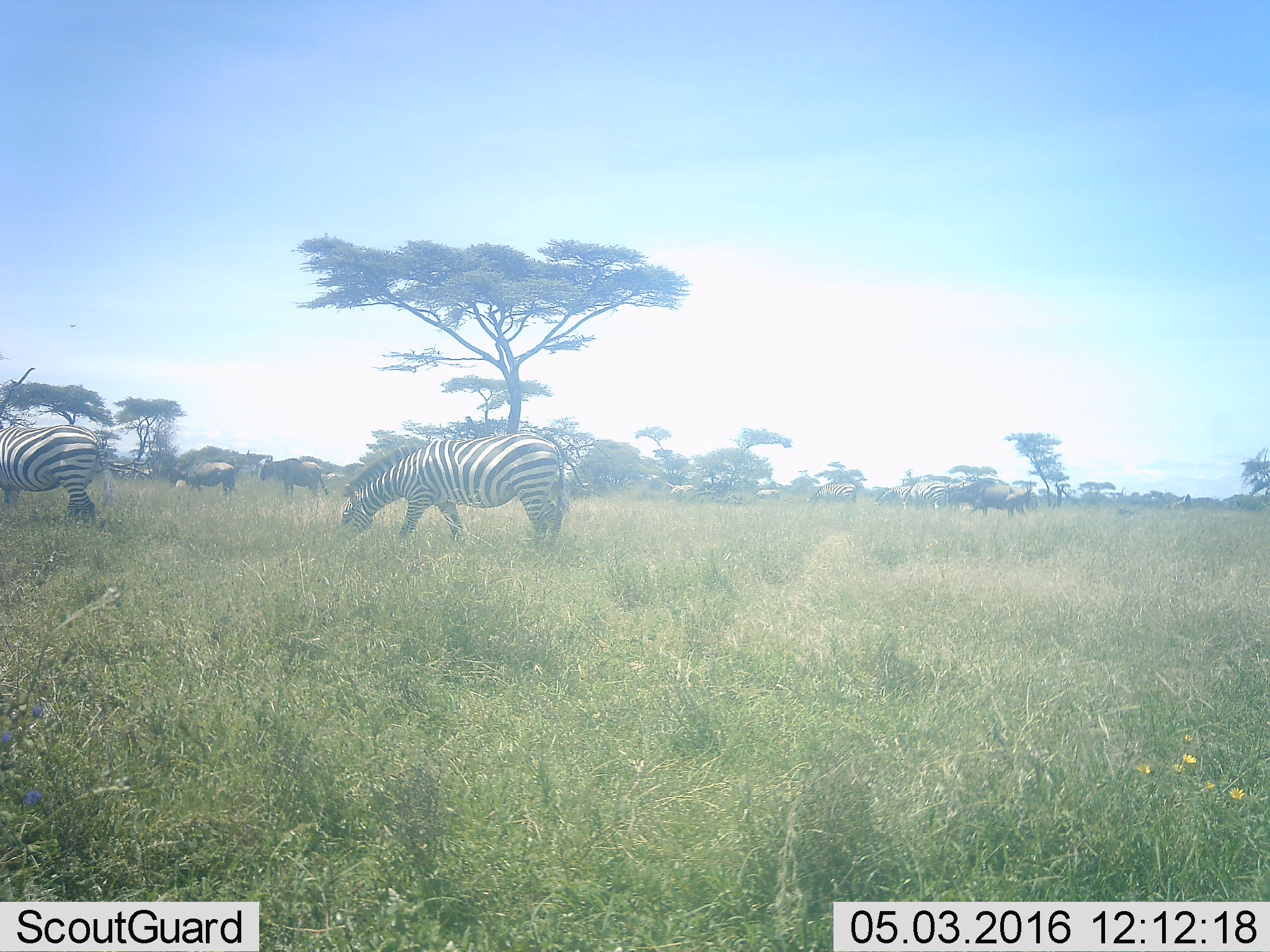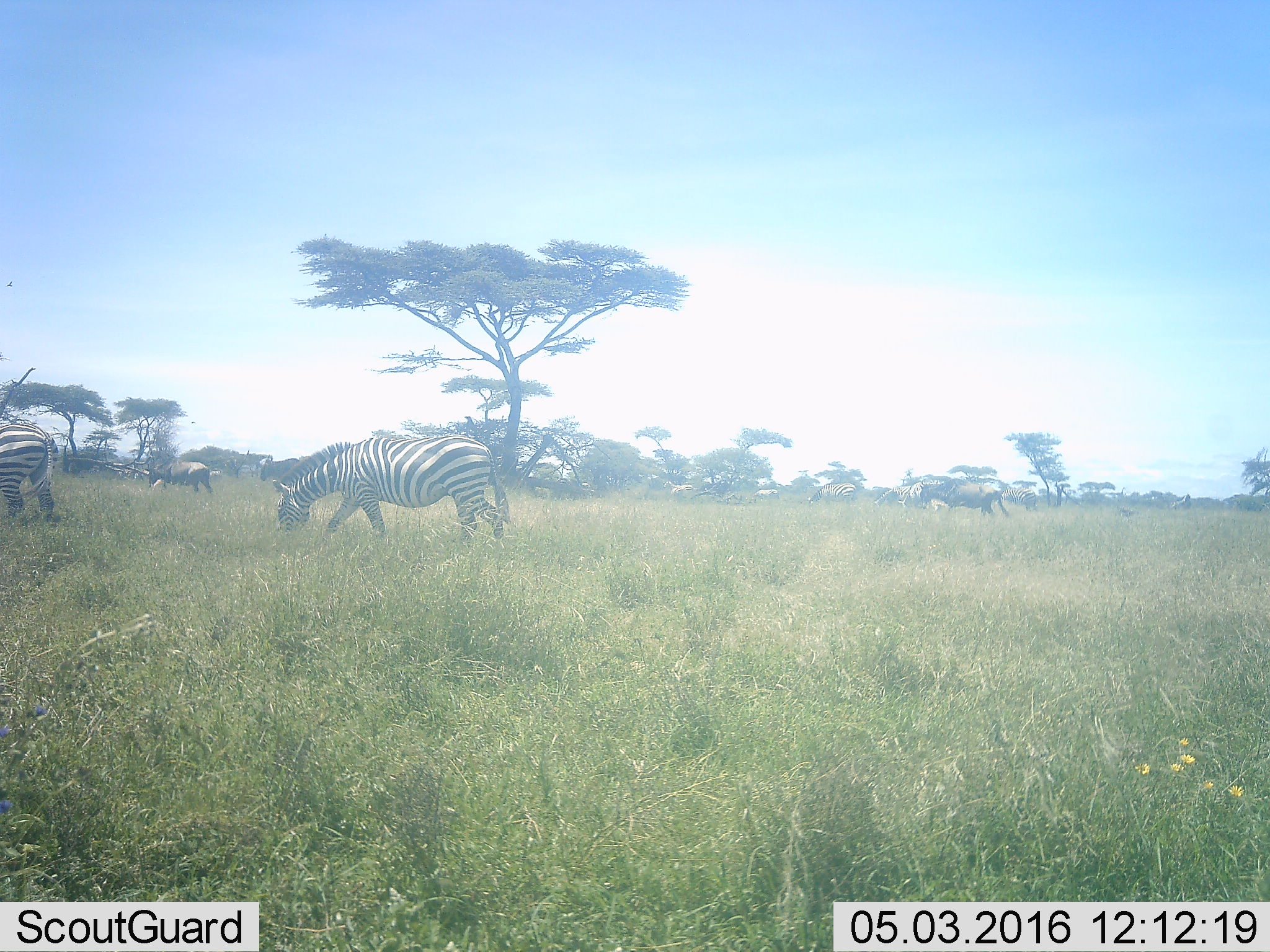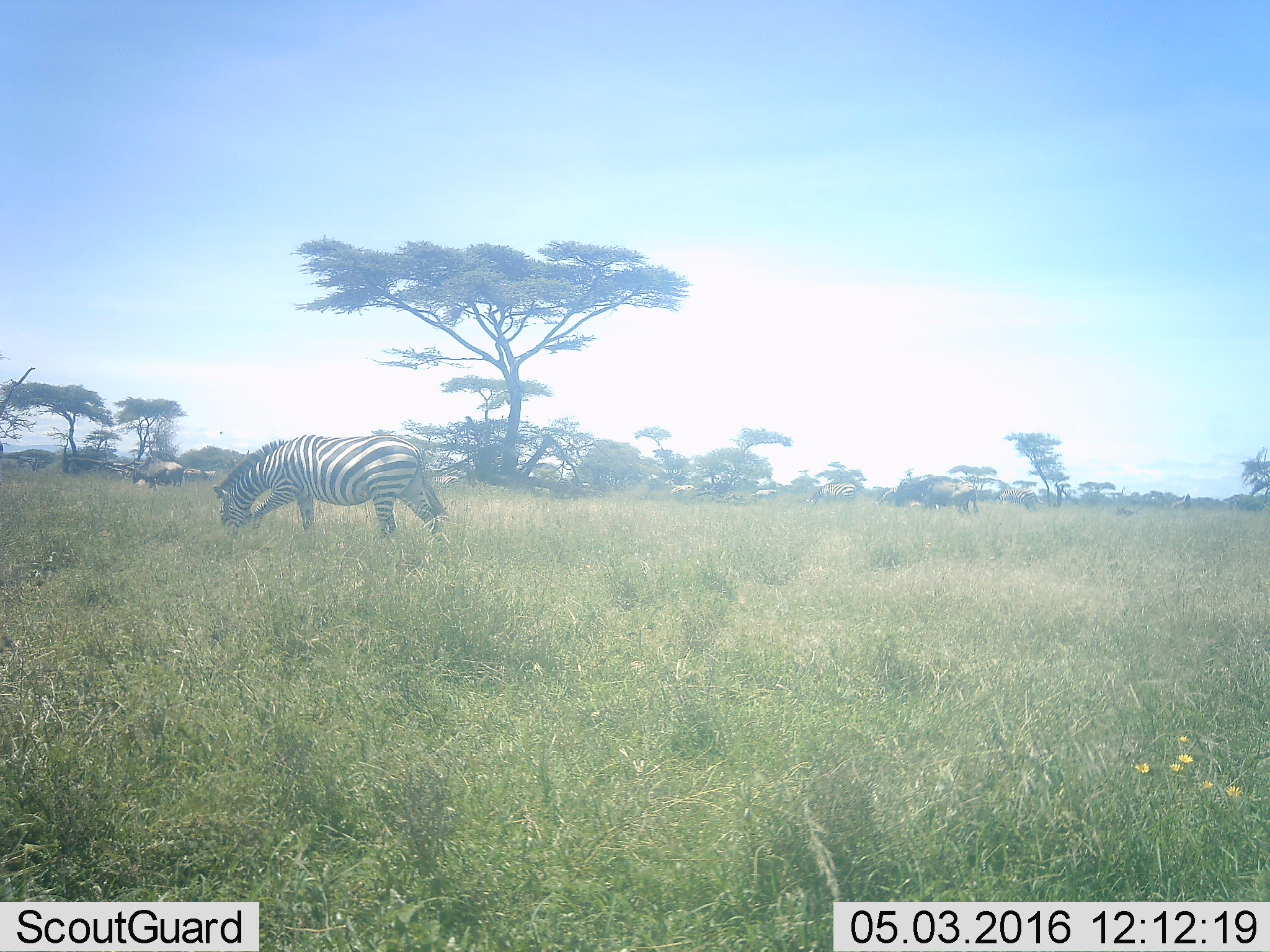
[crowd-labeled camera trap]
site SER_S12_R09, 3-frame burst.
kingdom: Animalia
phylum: Chordata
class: Mammalia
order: Artiodactyla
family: Bovidae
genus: Connochaetes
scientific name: Connochaetes taurinus taurinus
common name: blue wildebeest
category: wildebeestblue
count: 3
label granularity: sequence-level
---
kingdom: Animalia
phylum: Chordata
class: Mammalia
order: Perissodactyla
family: Equidae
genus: Equus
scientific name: Equus quagga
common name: plains zebra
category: zebraplains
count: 8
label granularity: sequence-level